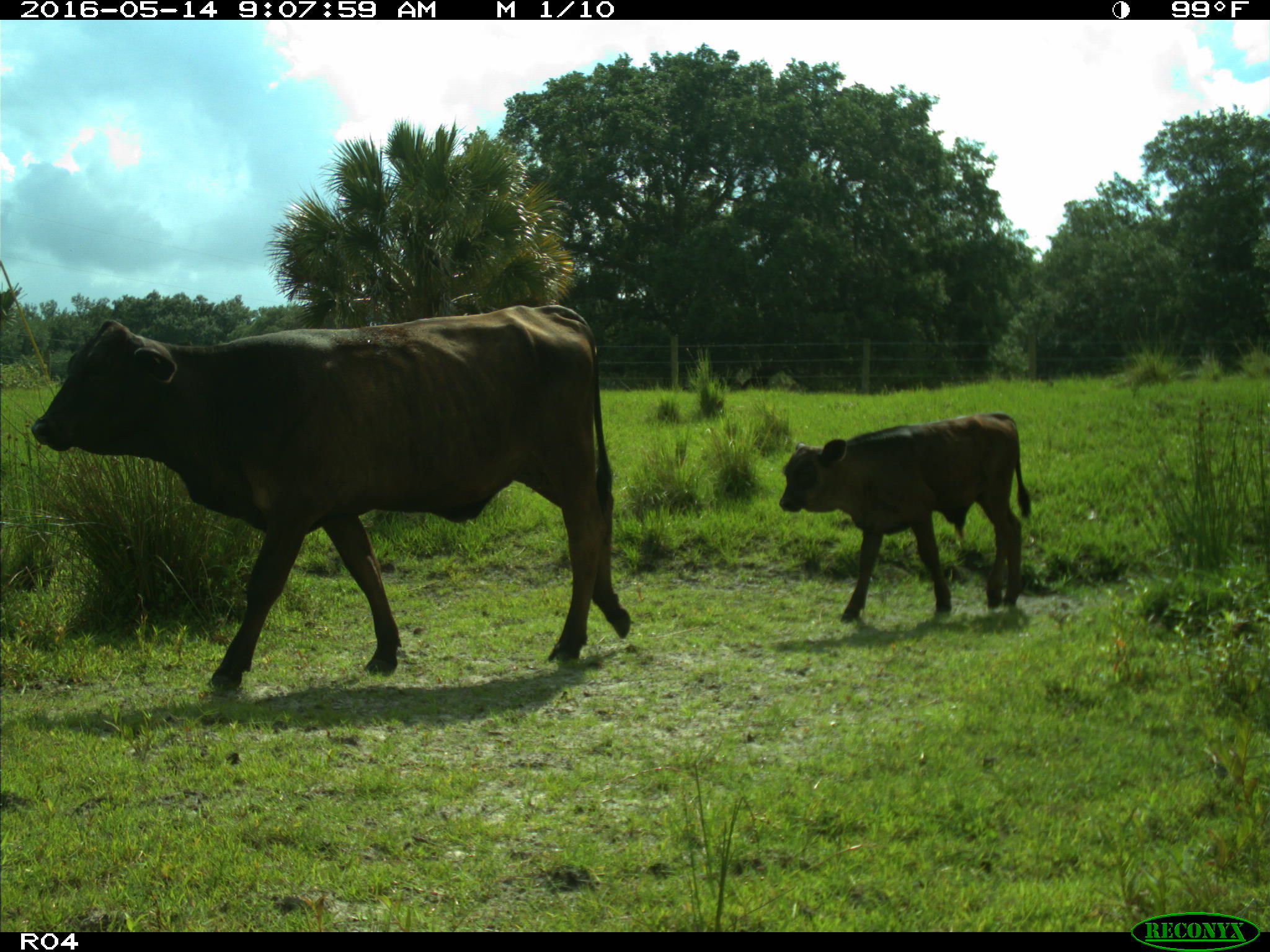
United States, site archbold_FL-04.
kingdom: Animalia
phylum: Chordata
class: Mammalia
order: Artiodactyla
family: Bovidae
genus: Bos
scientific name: Bos taurus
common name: domestic cow